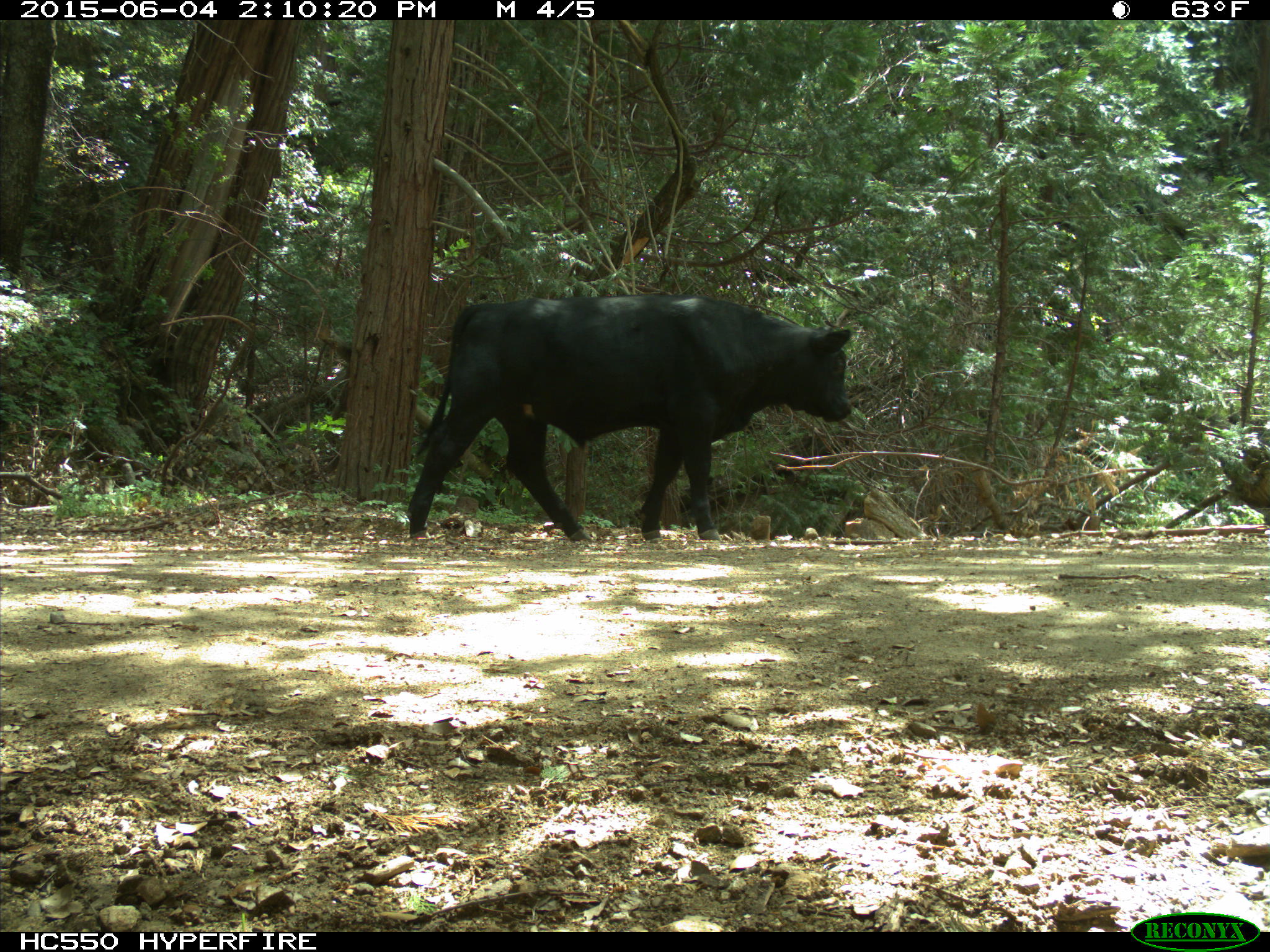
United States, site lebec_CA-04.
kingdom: Animalia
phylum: Chordata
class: Mammalia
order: Artiodactyla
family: Bovidae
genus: Bos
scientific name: Bos taurus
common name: domestic cow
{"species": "Bos taurus (domestic cow)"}